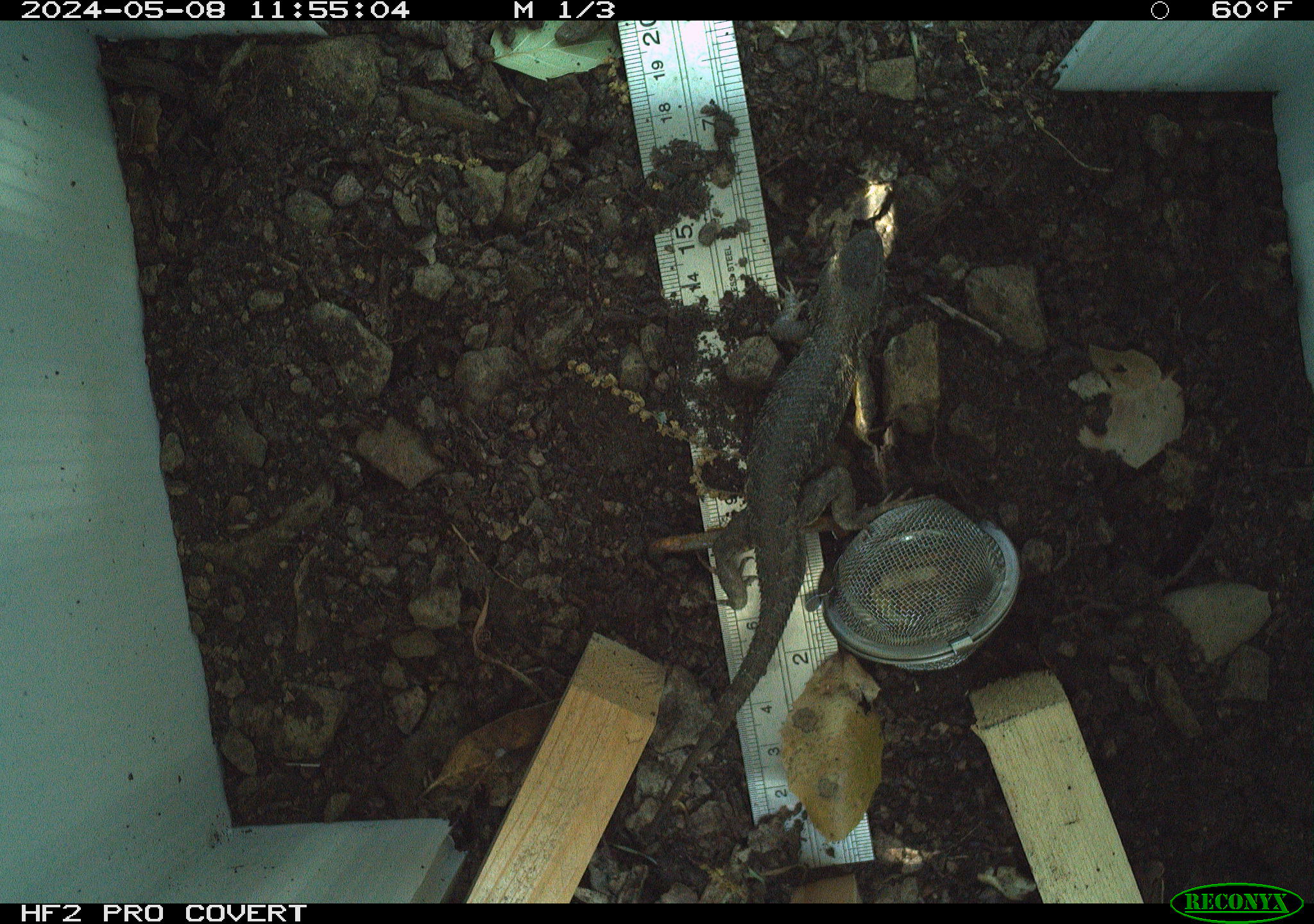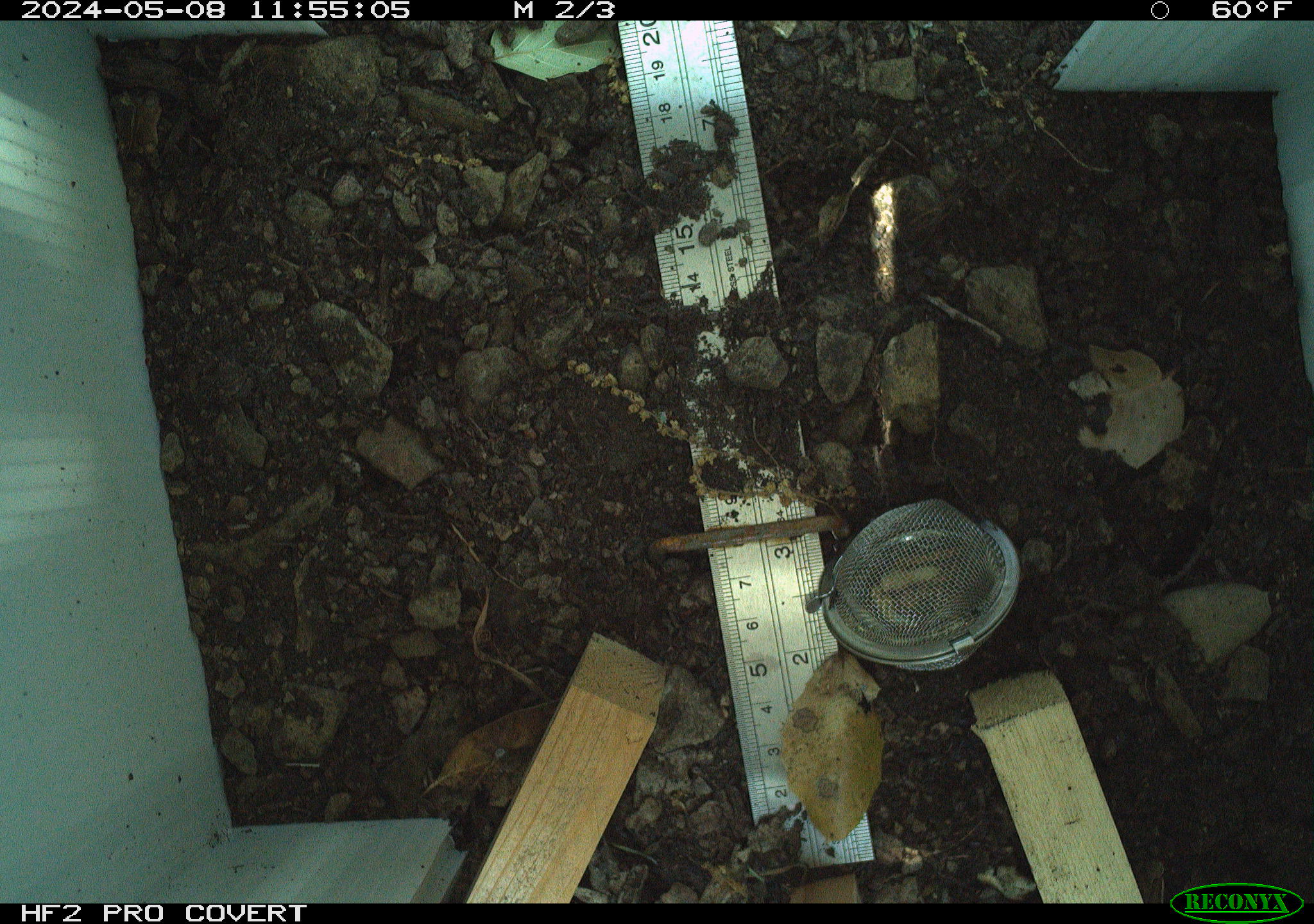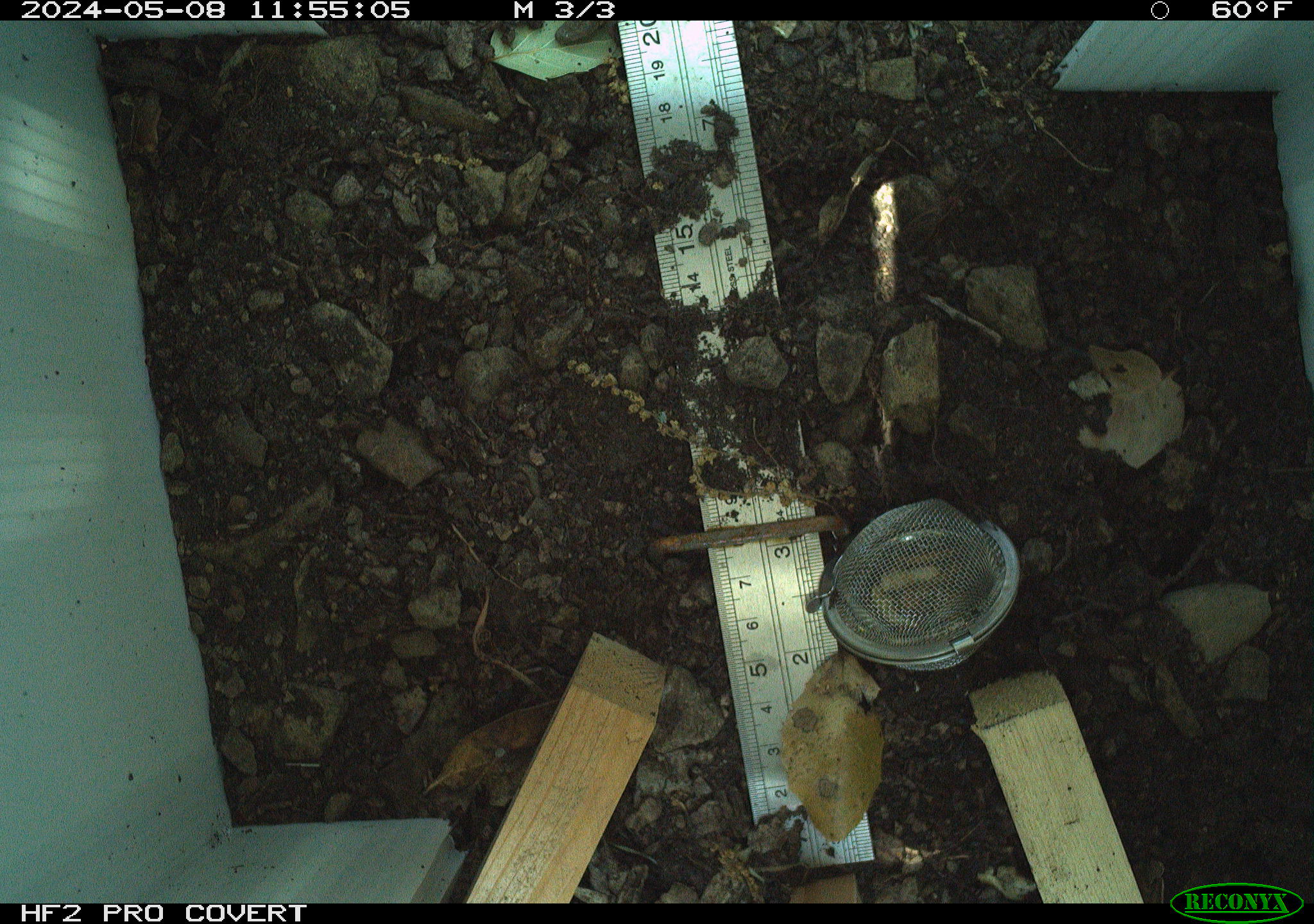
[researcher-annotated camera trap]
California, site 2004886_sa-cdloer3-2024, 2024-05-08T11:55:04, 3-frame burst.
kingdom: Animalia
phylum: Chordata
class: Reptilia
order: Squamata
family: Phrynosomatidae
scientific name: Phrynosomatidae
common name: north american spiny lizards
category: sceloporus/uta species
Sceloporus/uta species (north american spiny lizards) (Phrynosomatidae).